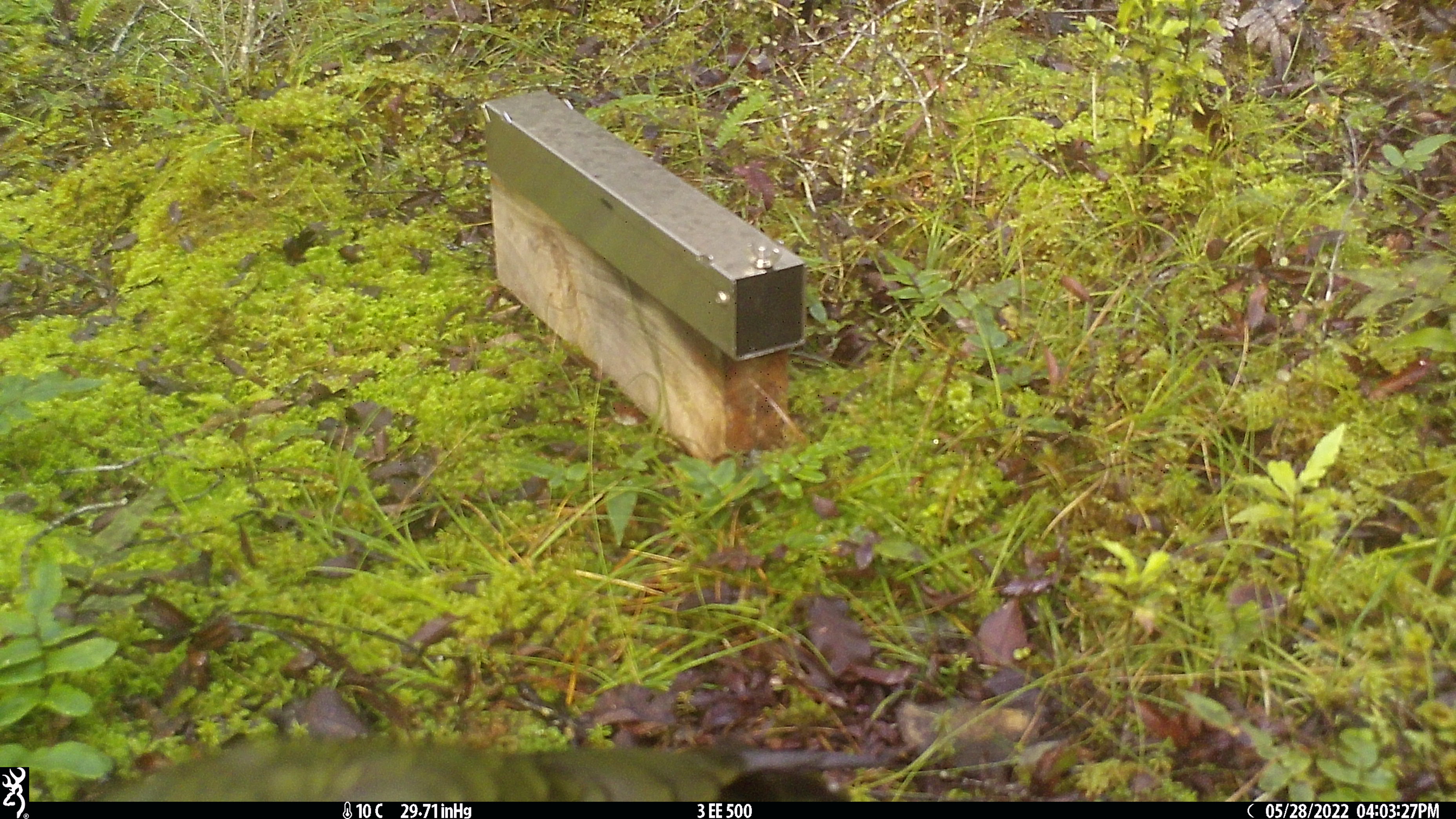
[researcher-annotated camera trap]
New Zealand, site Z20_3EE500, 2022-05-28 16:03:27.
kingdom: Animalia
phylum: Chordata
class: Aves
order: Psittaciformes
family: Strigopidae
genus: Nestor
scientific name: Nestor notabilis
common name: kea